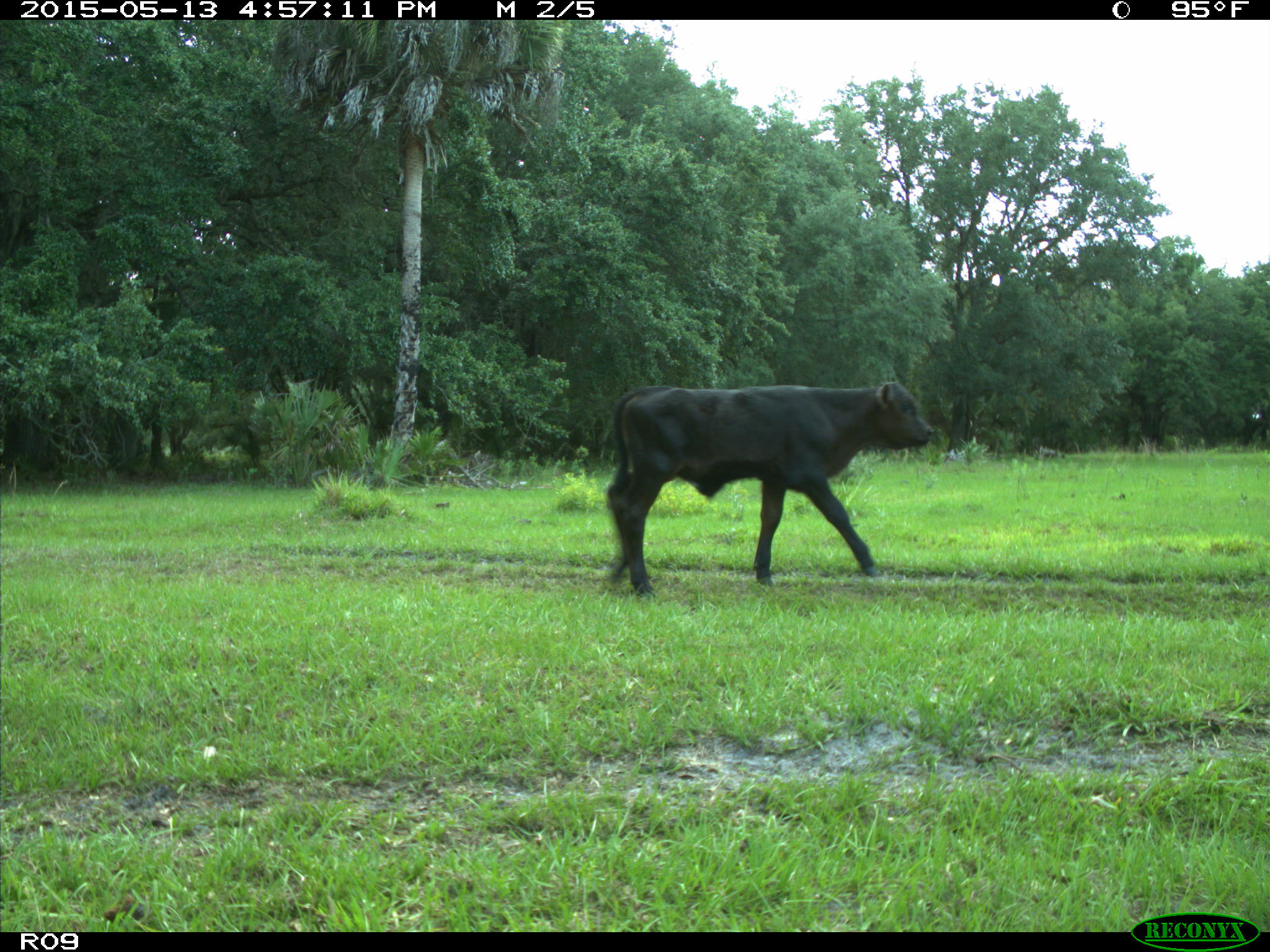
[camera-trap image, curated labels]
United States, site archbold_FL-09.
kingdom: Animalia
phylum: Chordata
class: Mammalia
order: Artiodactyla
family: Bovidae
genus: Bos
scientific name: Bos taurus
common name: domestic cow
Bos taurus (domestic cow).